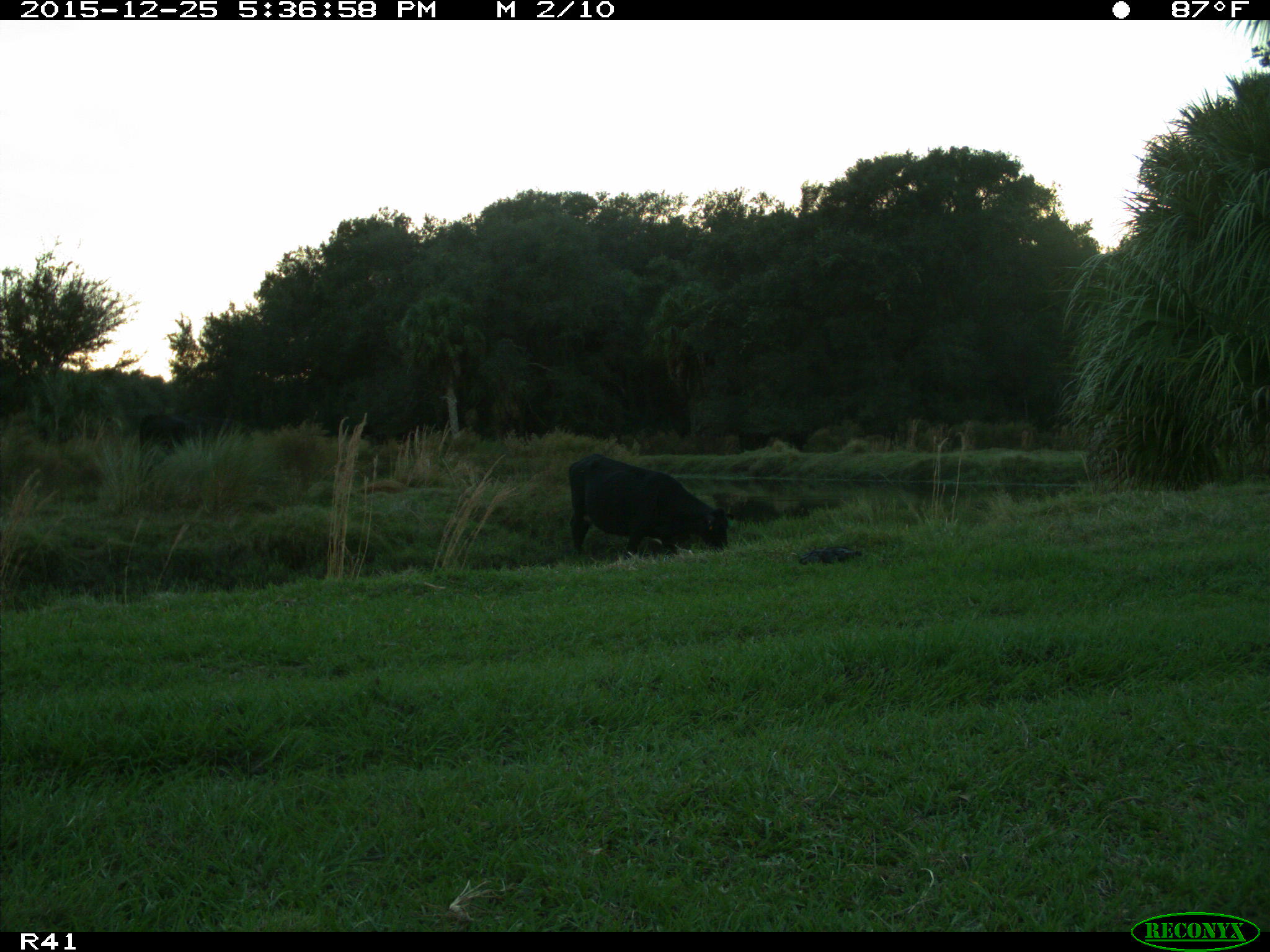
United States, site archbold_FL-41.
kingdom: Animalia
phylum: Chordata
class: Mammalia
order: Artiodactyla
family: Bovidae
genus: Bos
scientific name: Bos taurus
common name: domestic cow